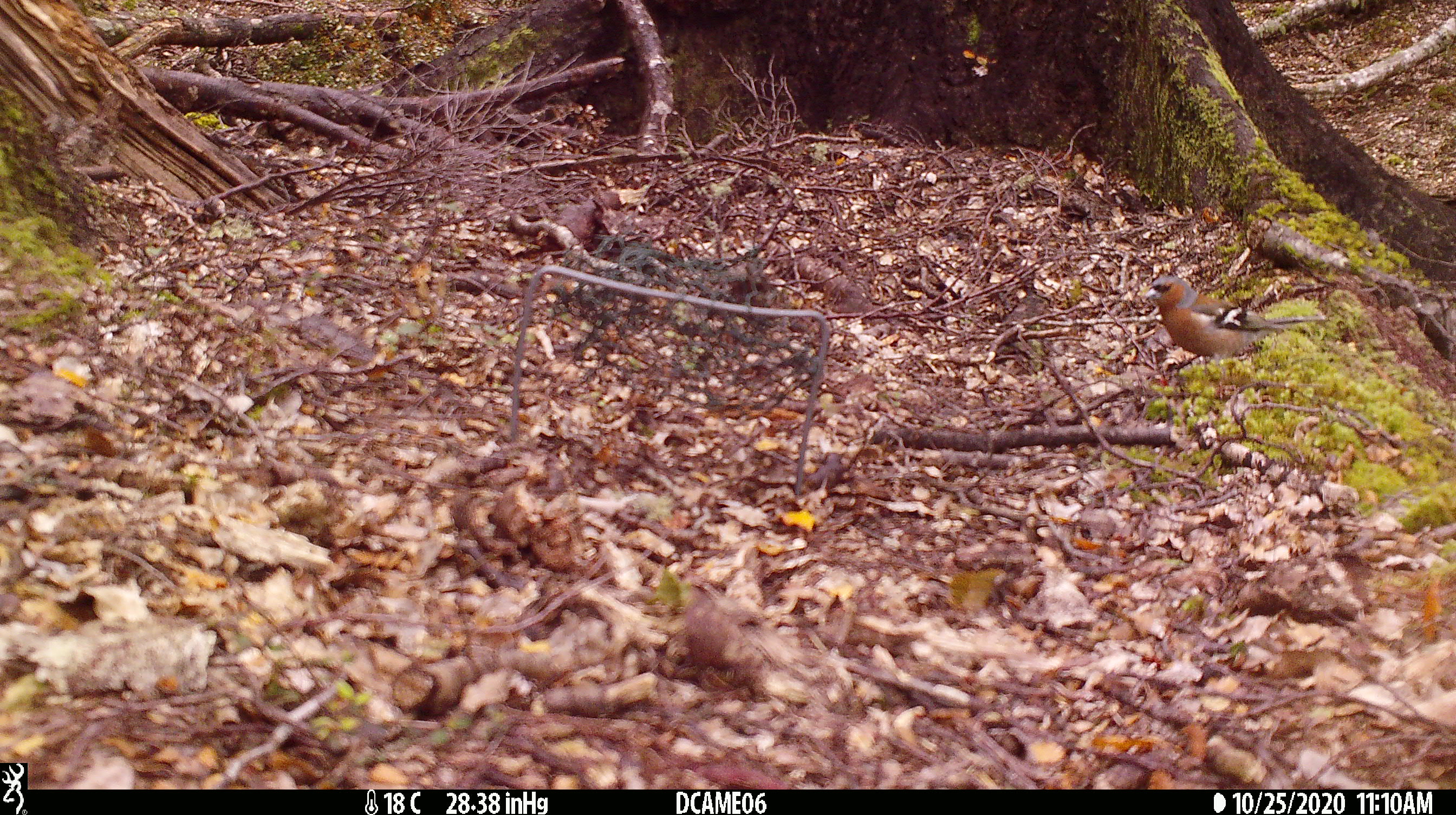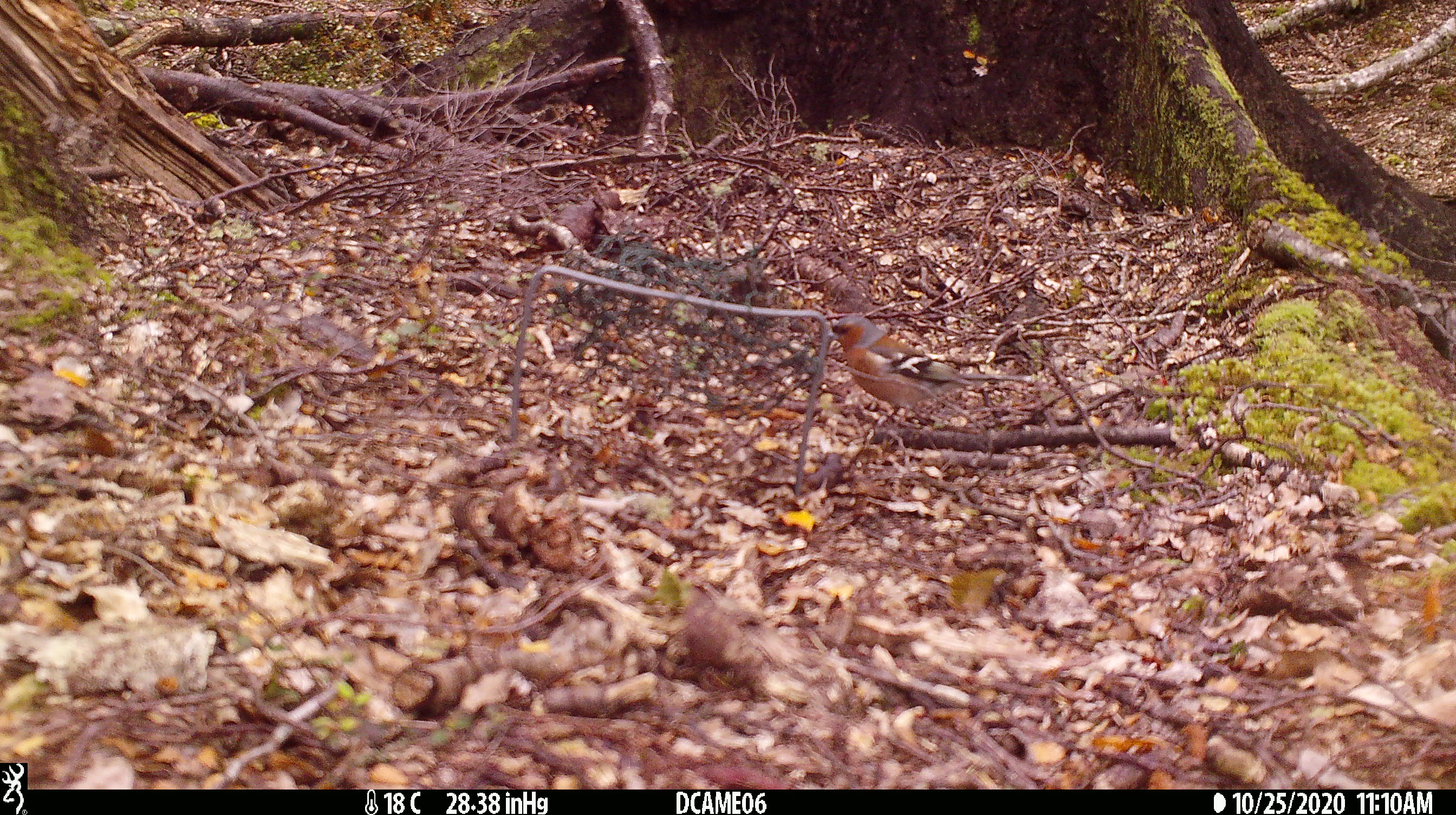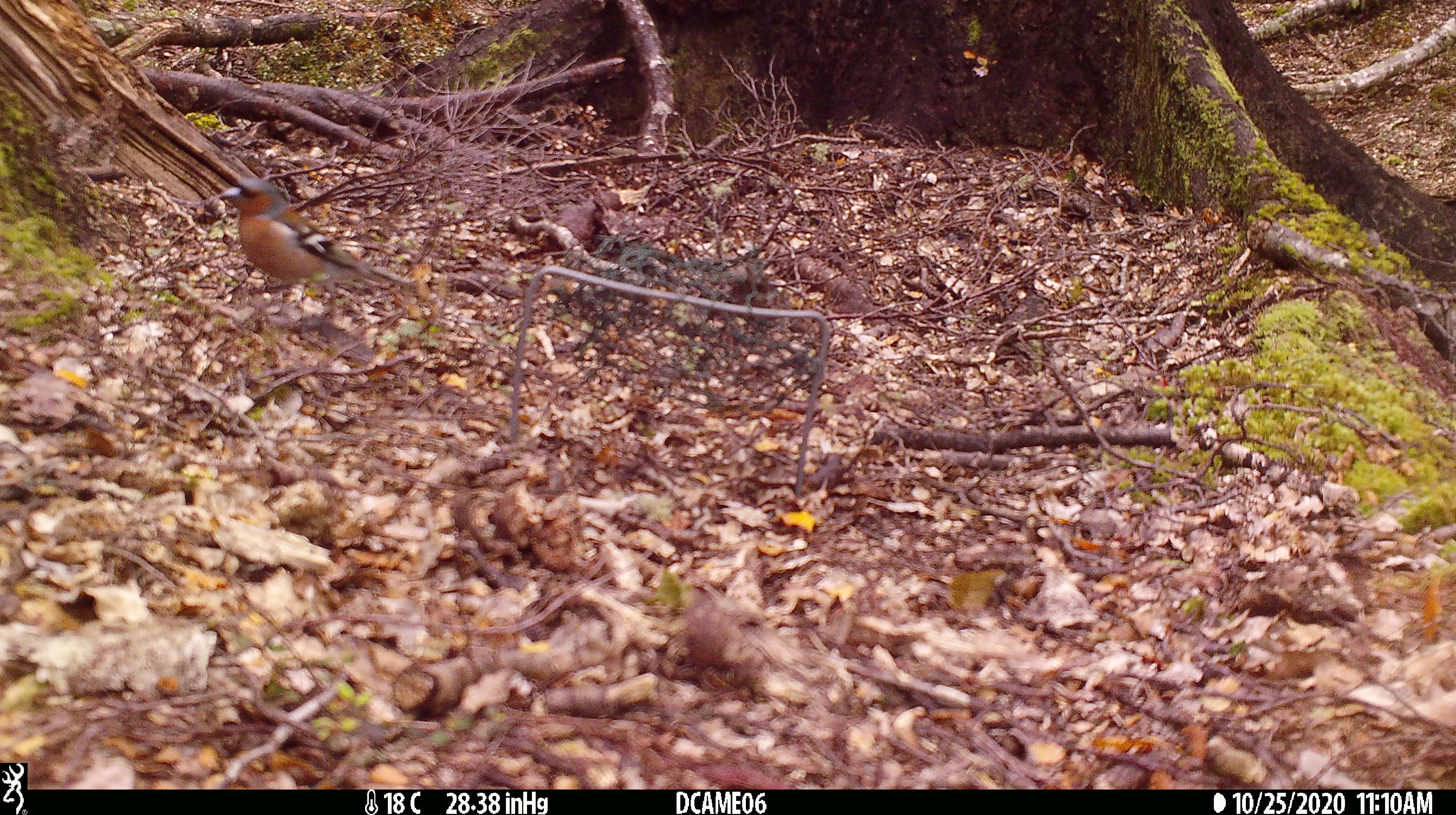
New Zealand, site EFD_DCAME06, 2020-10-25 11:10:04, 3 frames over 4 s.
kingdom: Animalia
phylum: Chordata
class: Aves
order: Passeriformes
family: Fringillidae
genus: Fringilla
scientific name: Fringilla coelebs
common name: common chaffinch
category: chaffinch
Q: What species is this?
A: Chaffinch (common chaffinch) (Fringilla coelebs).